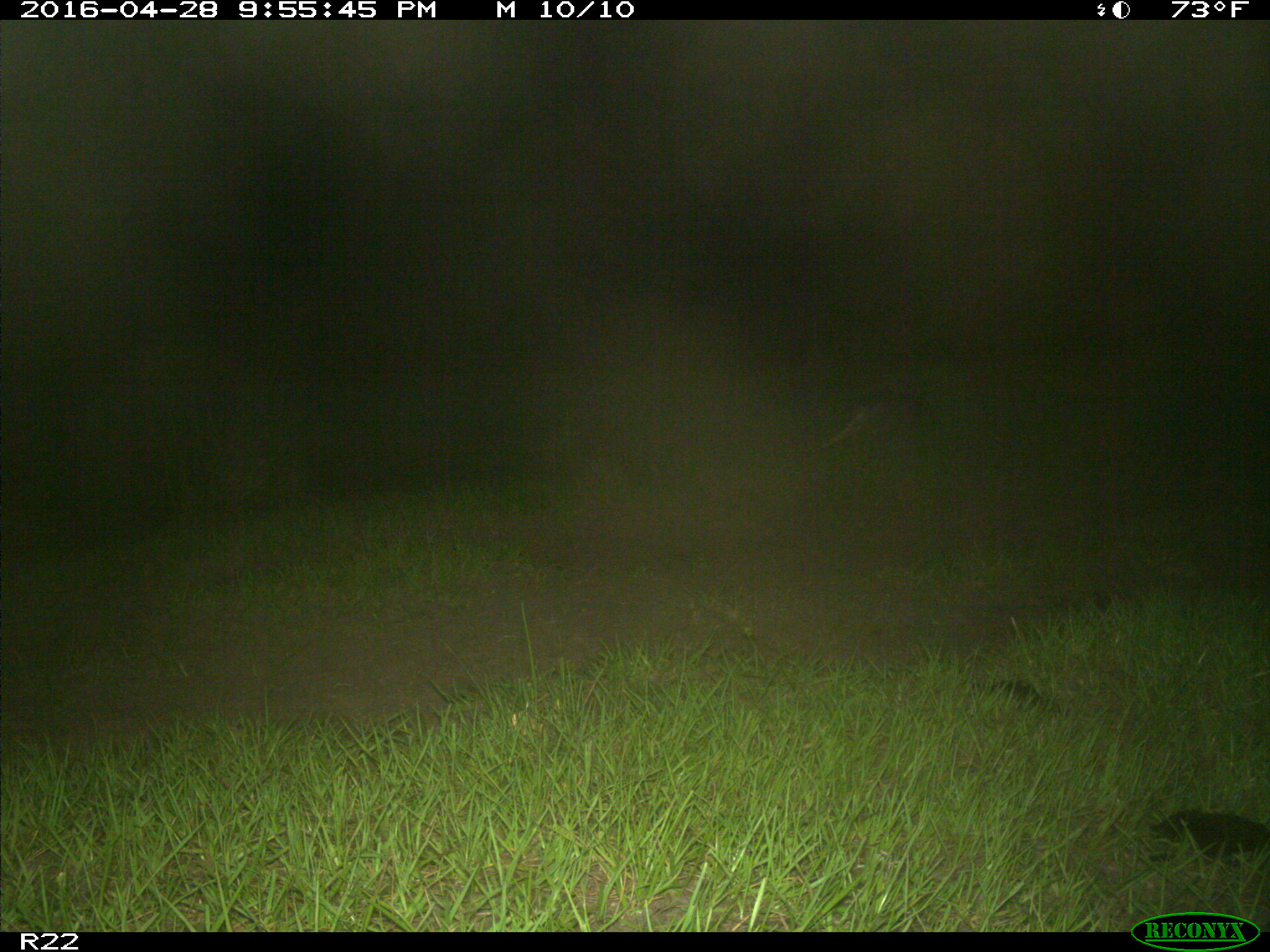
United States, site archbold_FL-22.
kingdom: Animalia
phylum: Chordata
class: Mammalia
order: Cingulata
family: Dasypodidae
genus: Dasypus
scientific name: Dasypus novemcinctus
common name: nine-banded armadillo